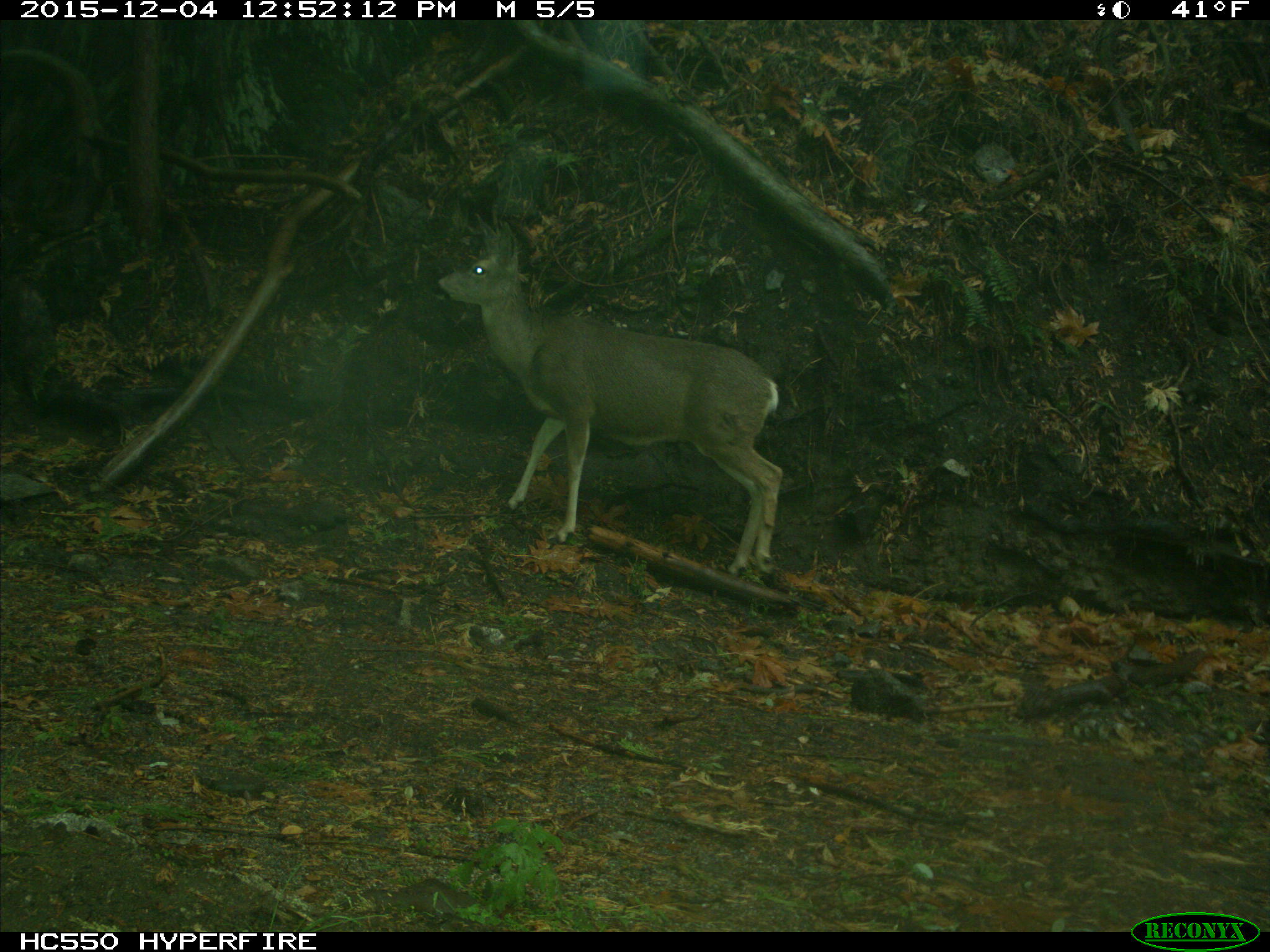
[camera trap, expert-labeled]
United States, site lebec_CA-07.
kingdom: Animalia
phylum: Chordata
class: Mammalia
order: Artiodactyla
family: Cervidae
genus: Odocoileus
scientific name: Odocoileus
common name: deer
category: unidentified deer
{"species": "unidentified deer (deer) (Odocoileus)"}